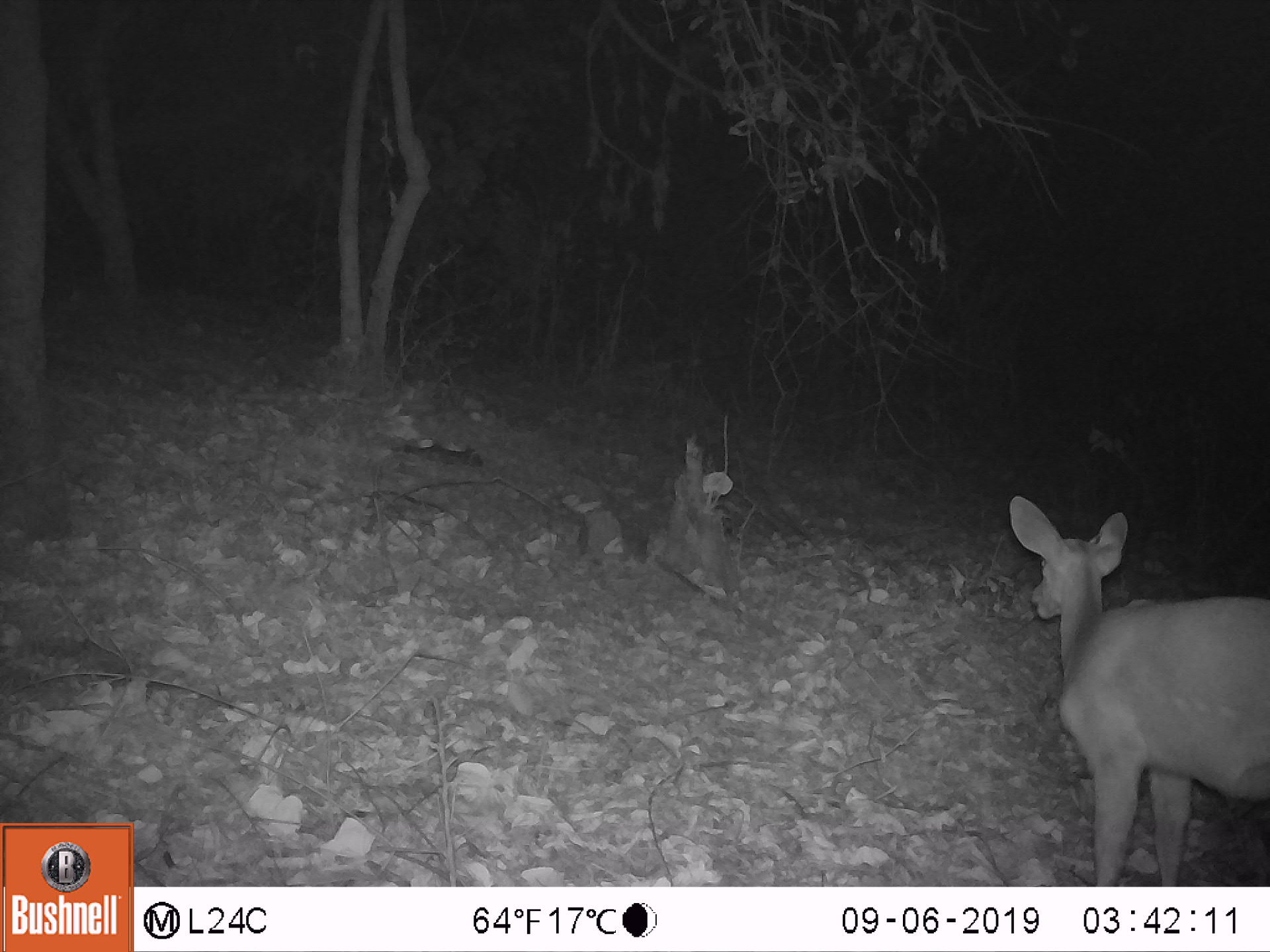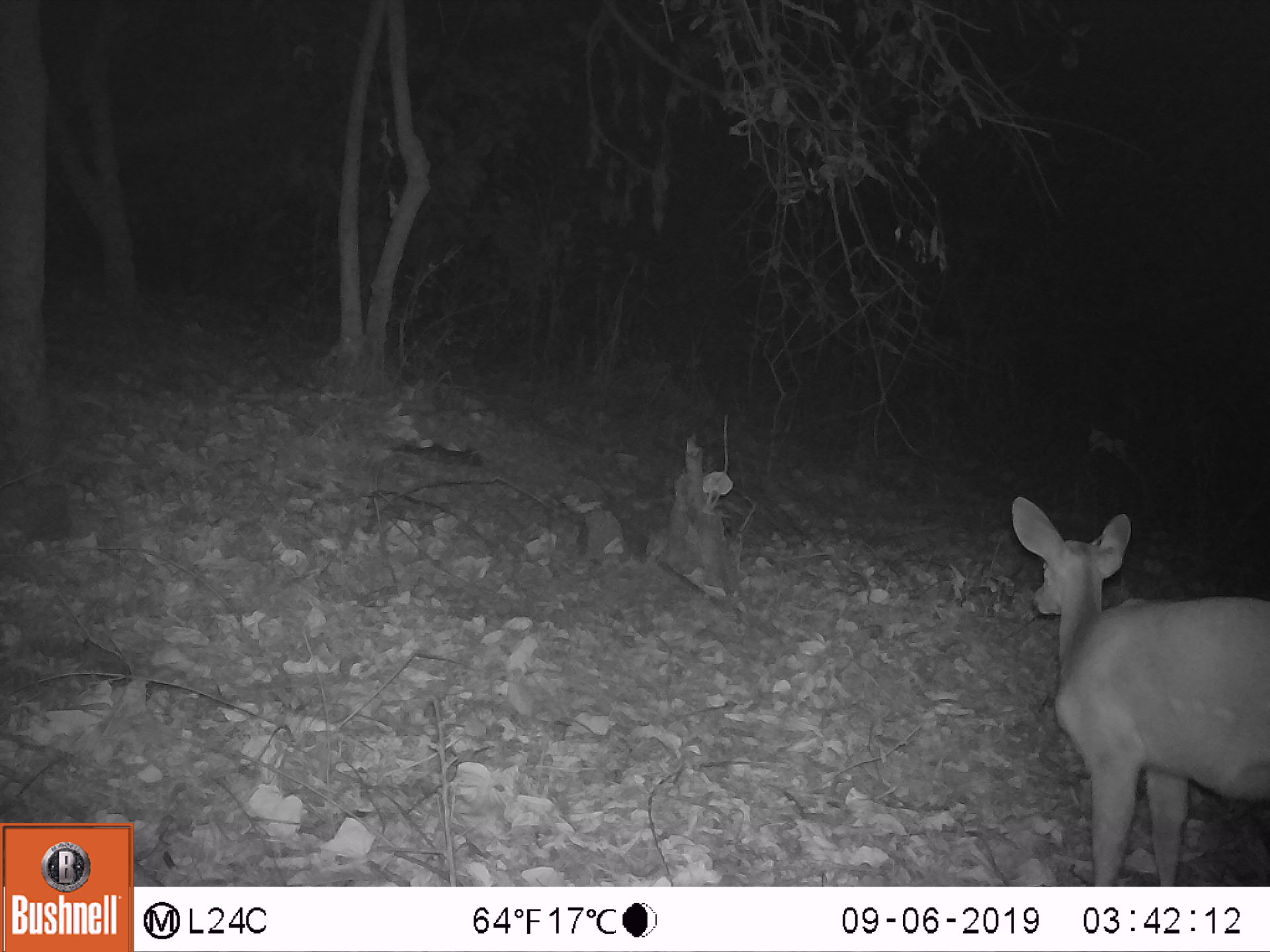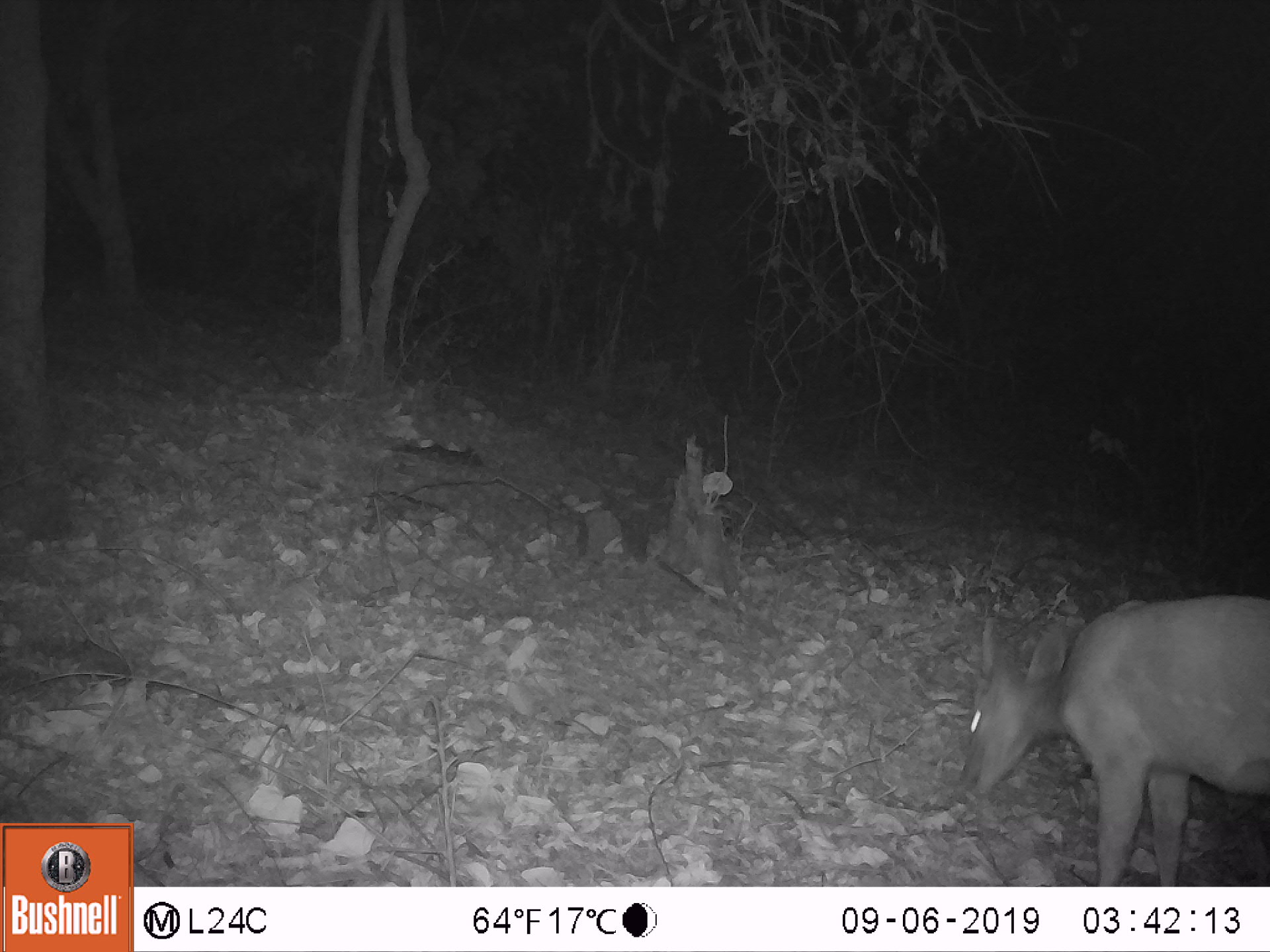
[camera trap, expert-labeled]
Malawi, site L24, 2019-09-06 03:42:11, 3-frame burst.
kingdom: Animalia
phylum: Chordata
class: Mammalia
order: Artiodactyla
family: Bovidae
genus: Tragelaphus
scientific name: Tragelaphus sylvaticus sylvaticus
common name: cape bushbuck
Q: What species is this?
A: Cape bushbuck (Tragelaphus sylvaticus sylvaticus).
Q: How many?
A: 1.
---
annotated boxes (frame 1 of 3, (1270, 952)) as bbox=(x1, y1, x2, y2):
cape bushbuck: bbox=(1005, 488, 1264, 871)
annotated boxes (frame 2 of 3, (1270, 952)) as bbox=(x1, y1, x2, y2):
cape bushbuck: bbox=(1007, 490, 1264, 874)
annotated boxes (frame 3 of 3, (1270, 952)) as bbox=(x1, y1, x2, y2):
cape bushbuck: bbox=(946, 581, 1264, 878)